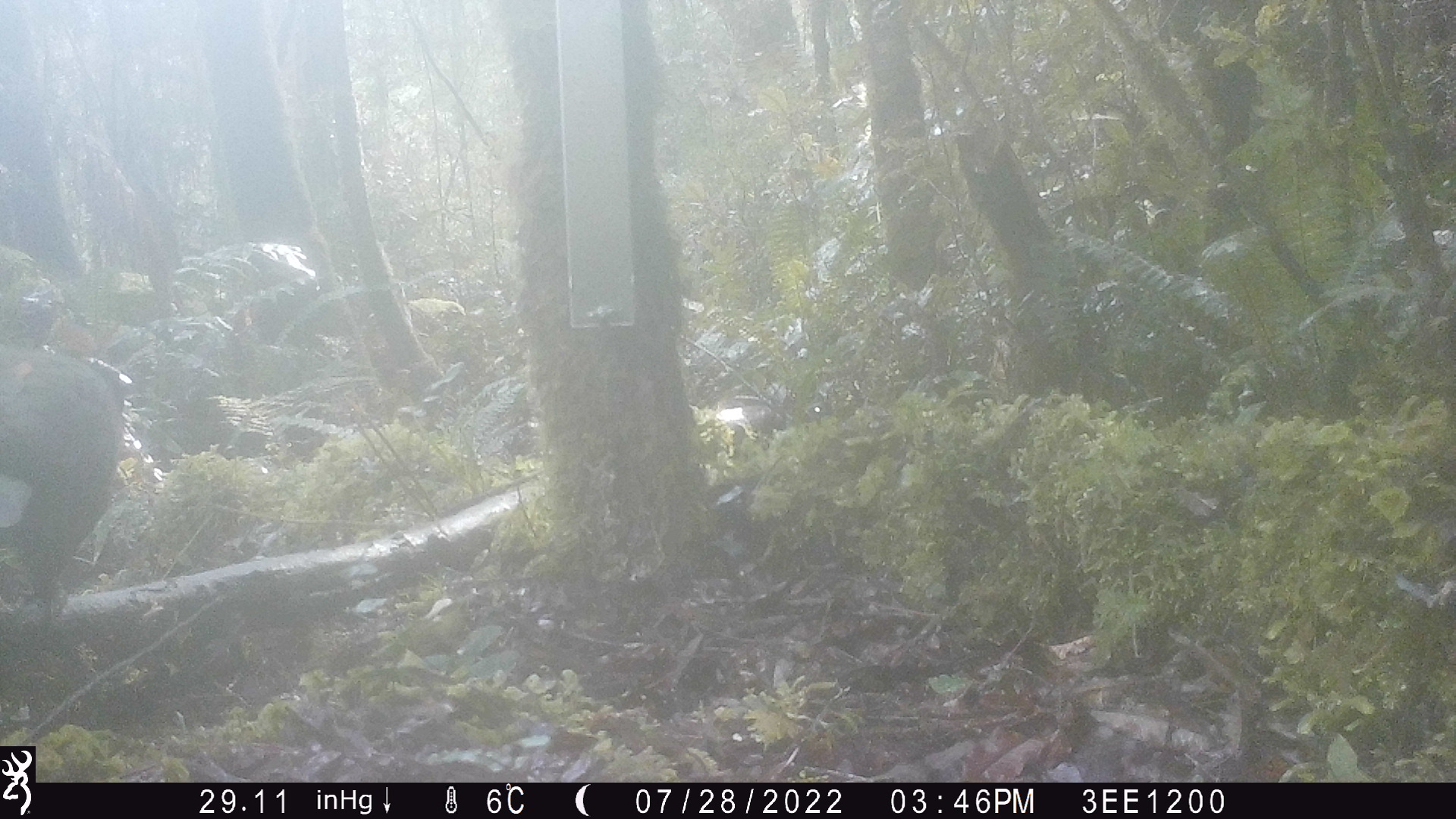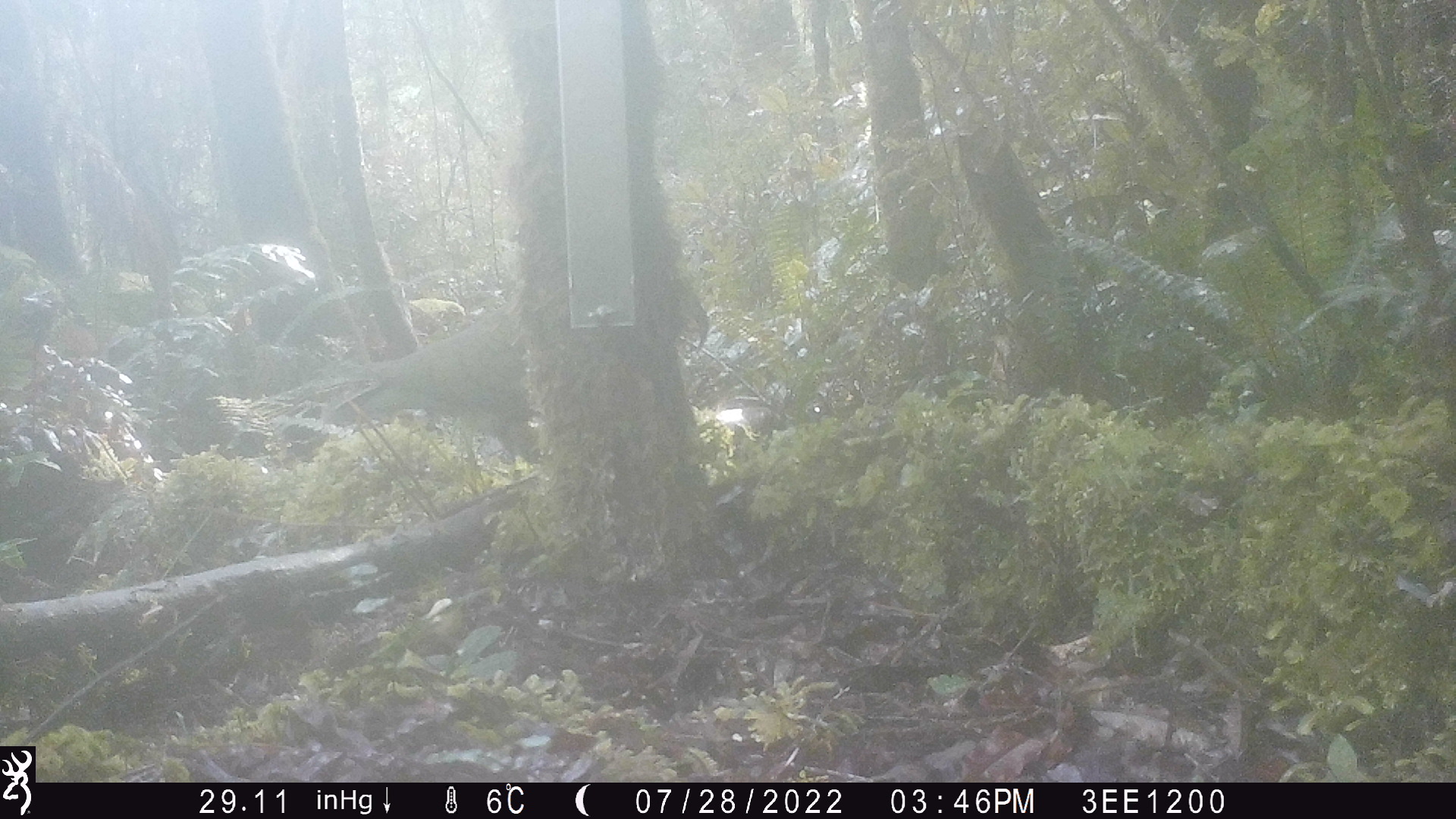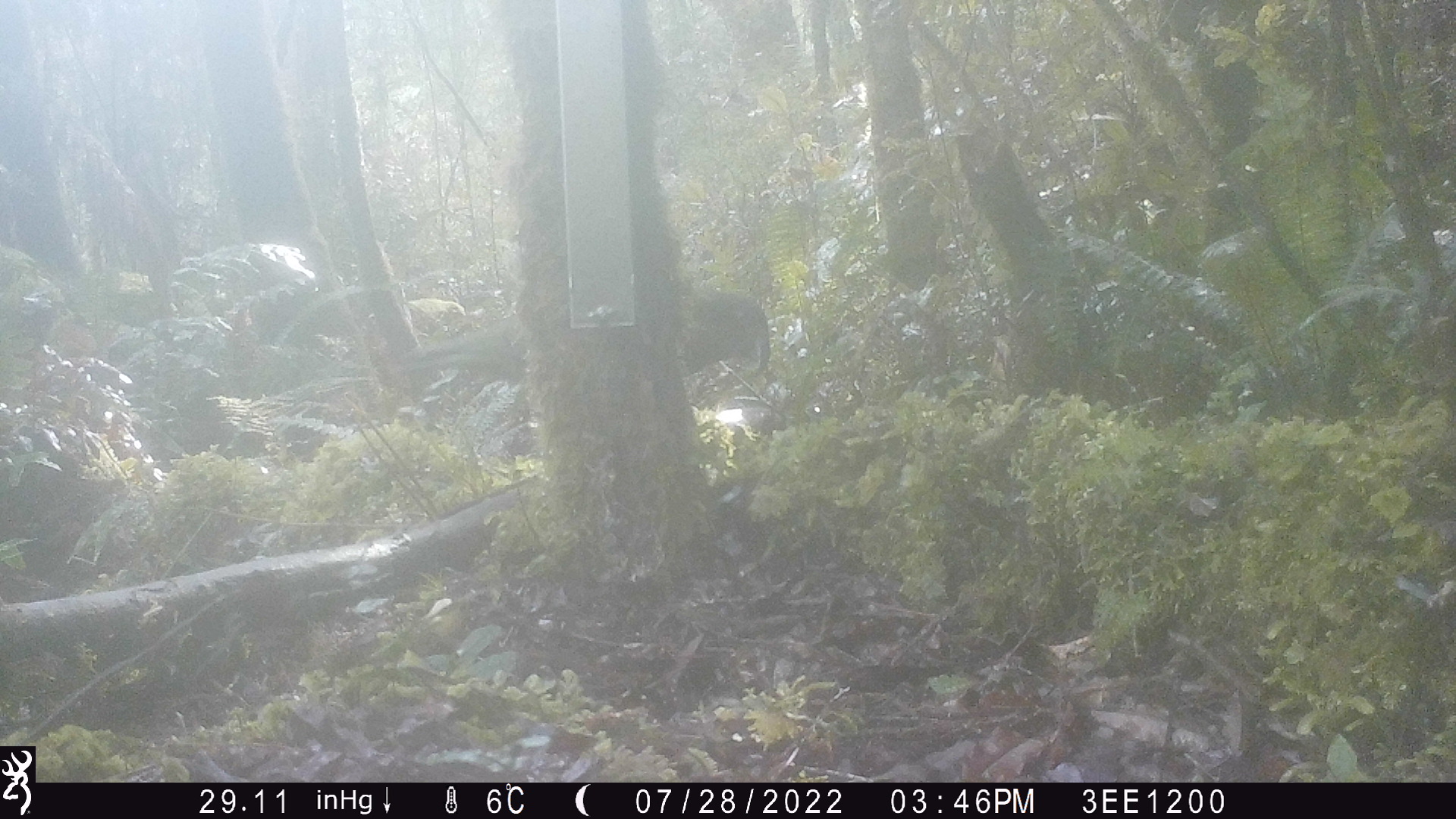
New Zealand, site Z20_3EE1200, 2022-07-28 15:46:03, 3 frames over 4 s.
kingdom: Animalia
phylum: Chordata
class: Aves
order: Psittaciformes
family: Strigopidae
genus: Nestor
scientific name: Nestor notabilis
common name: kea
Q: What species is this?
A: Kea (Nestor notabilis).